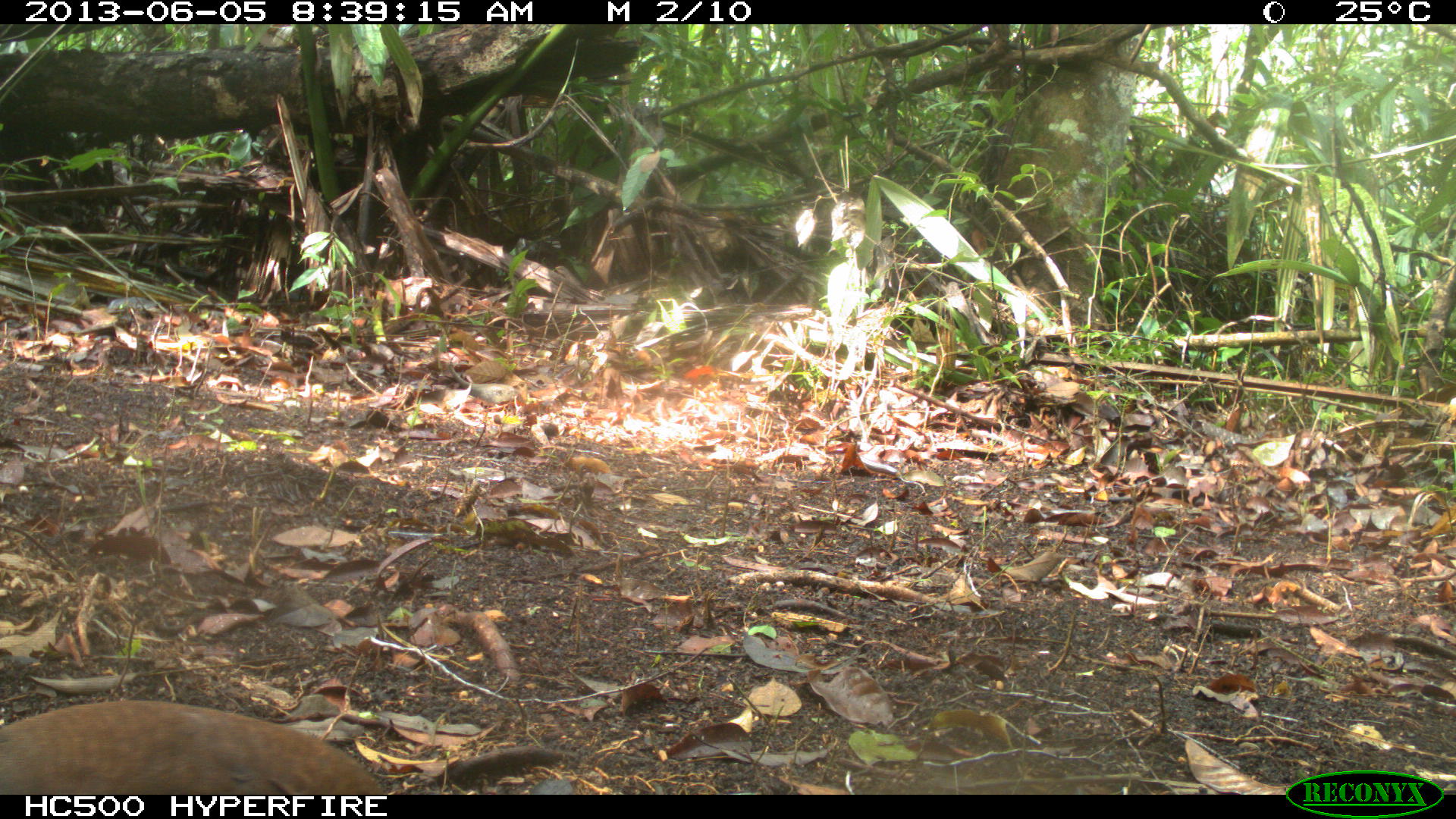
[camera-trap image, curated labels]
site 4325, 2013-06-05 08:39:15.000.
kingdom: Animalia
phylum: Chordata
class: Aves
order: Tinamiformes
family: Tinamidae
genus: Tinamus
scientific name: Tinamus major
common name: great tinamou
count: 1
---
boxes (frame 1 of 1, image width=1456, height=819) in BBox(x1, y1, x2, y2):
tinamus major: BBox(1, 696, 387, 793)